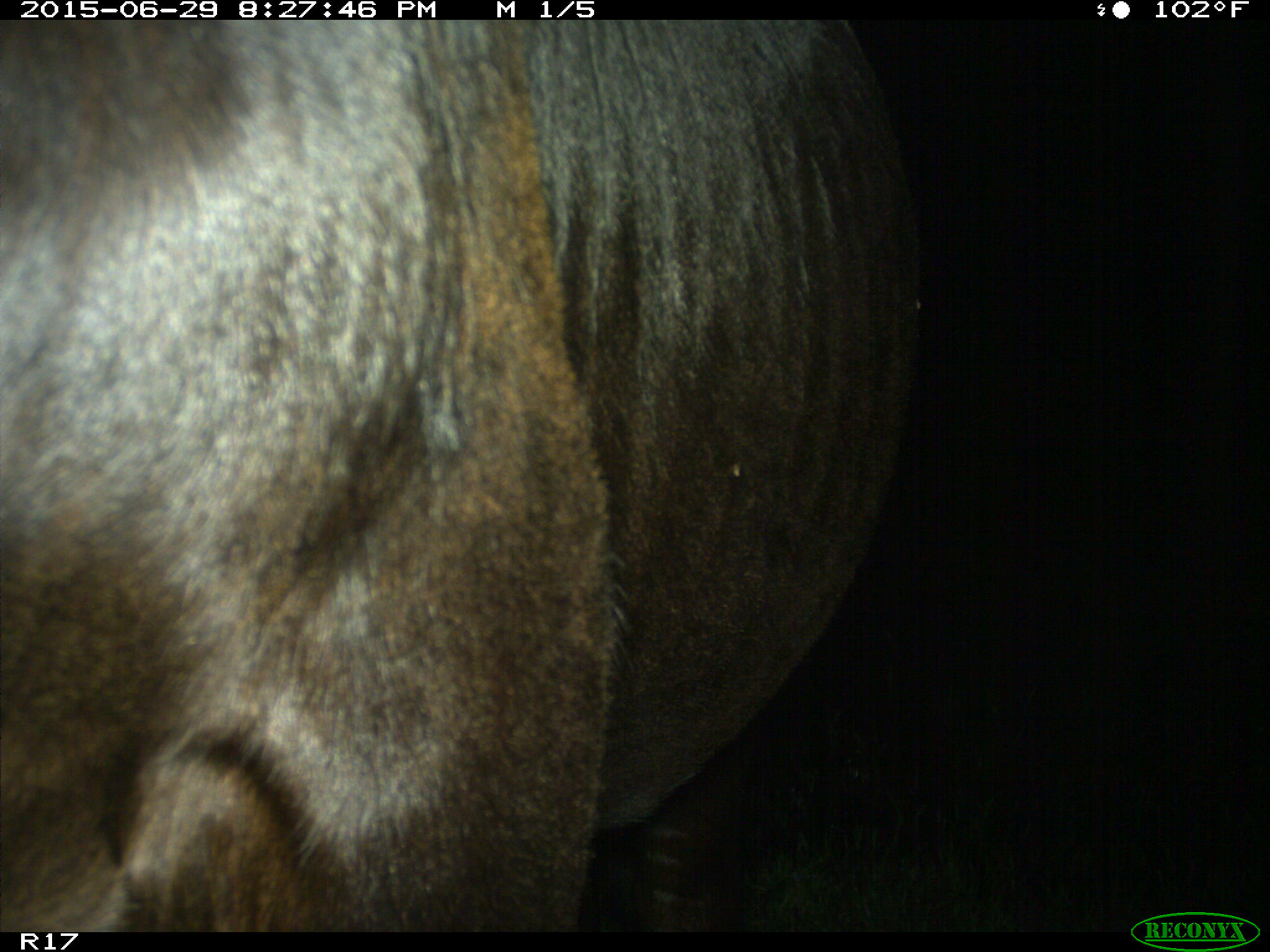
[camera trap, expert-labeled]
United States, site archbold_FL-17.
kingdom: Animalia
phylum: Chordata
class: Mammalia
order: Artiodactyla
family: Bovidae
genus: Bos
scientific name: Bos taurus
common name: domestic cow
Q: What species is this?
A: Bos taurus (domestic cow).